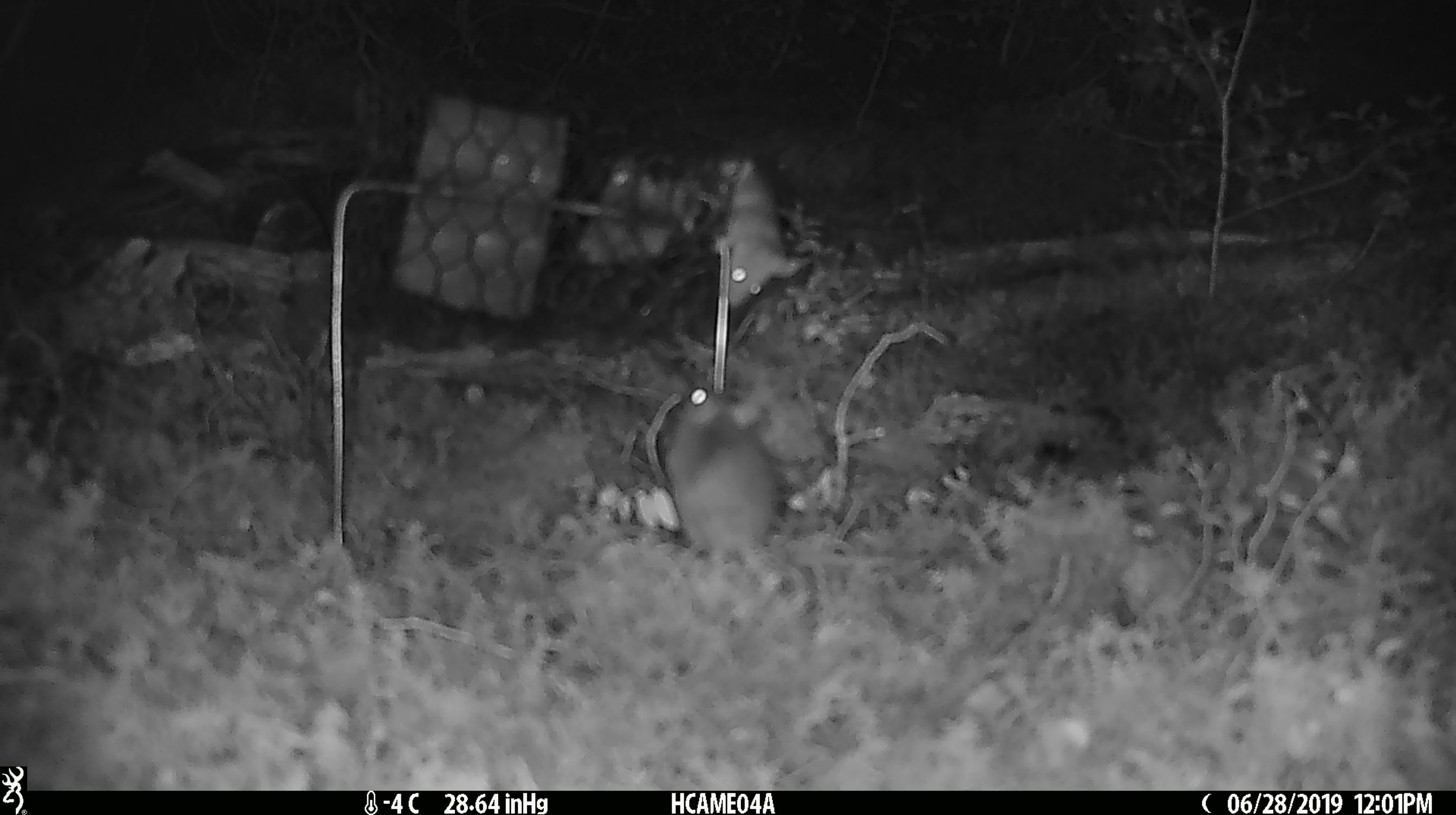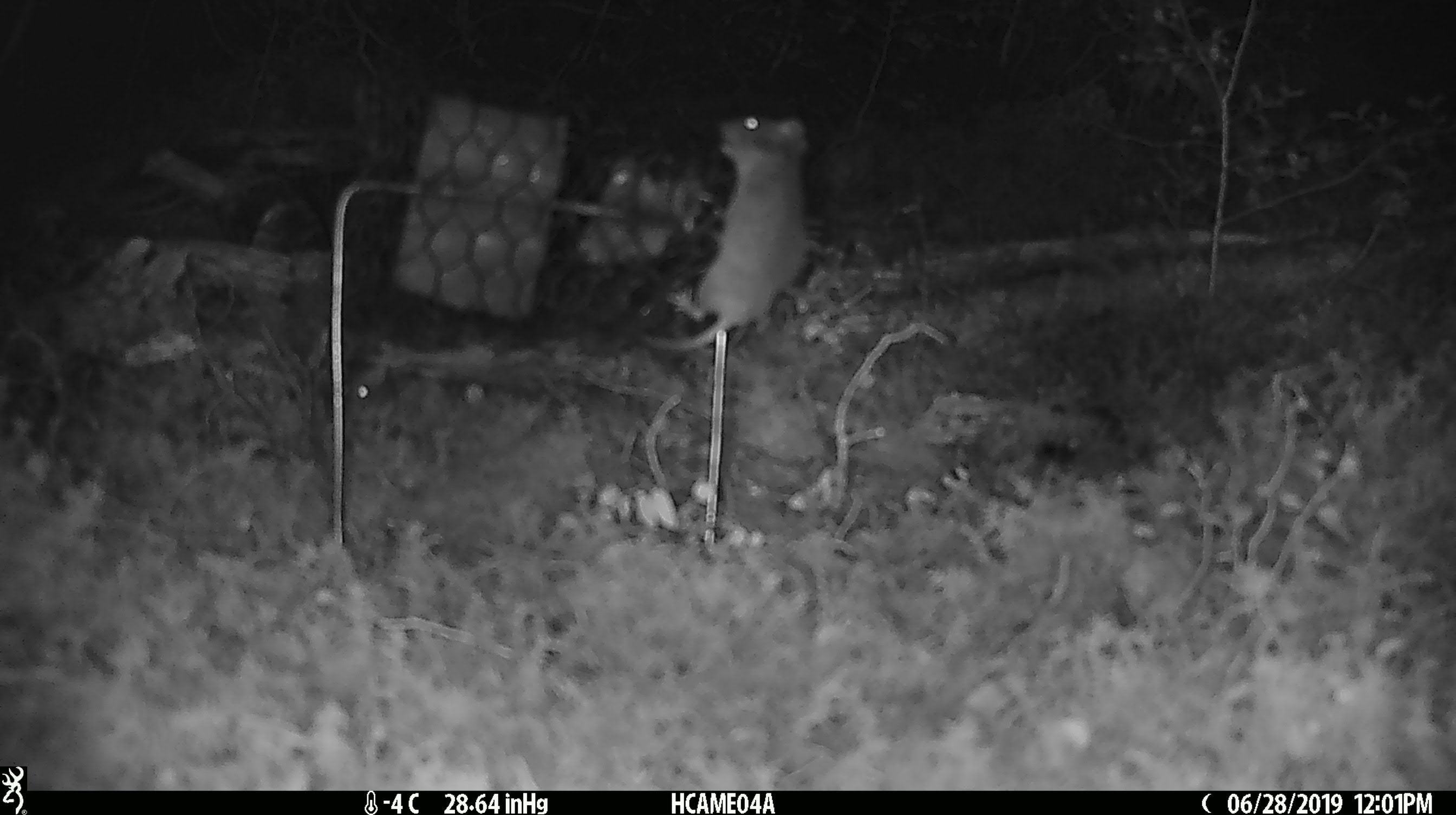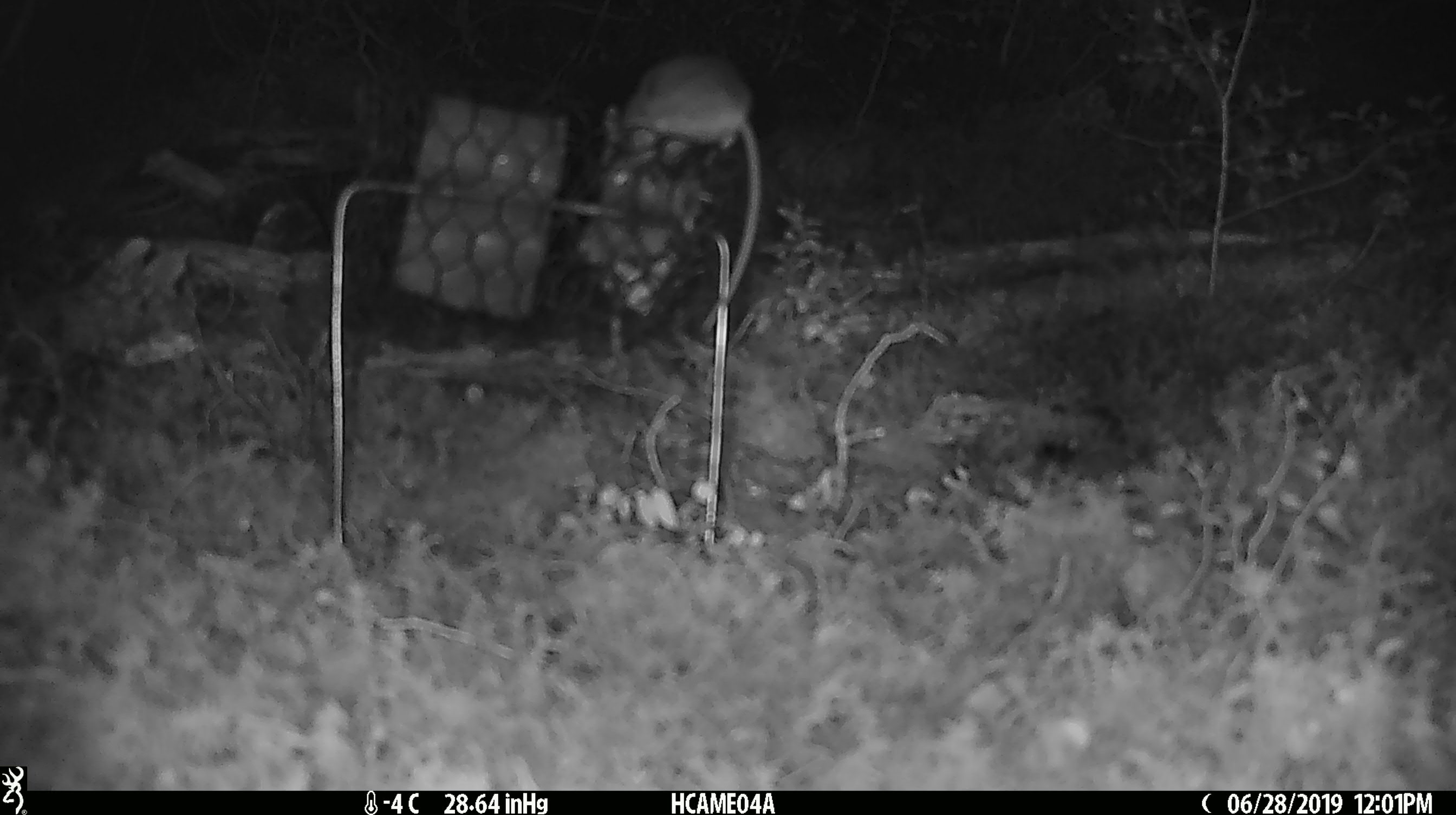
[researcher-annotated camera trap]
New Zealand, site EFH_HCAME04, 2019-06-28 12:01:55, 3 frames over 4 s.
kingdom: Animalia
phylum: Chordata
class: Mammalia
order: Rodentia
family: Muridae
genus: Mus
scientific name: Mus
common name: mouse